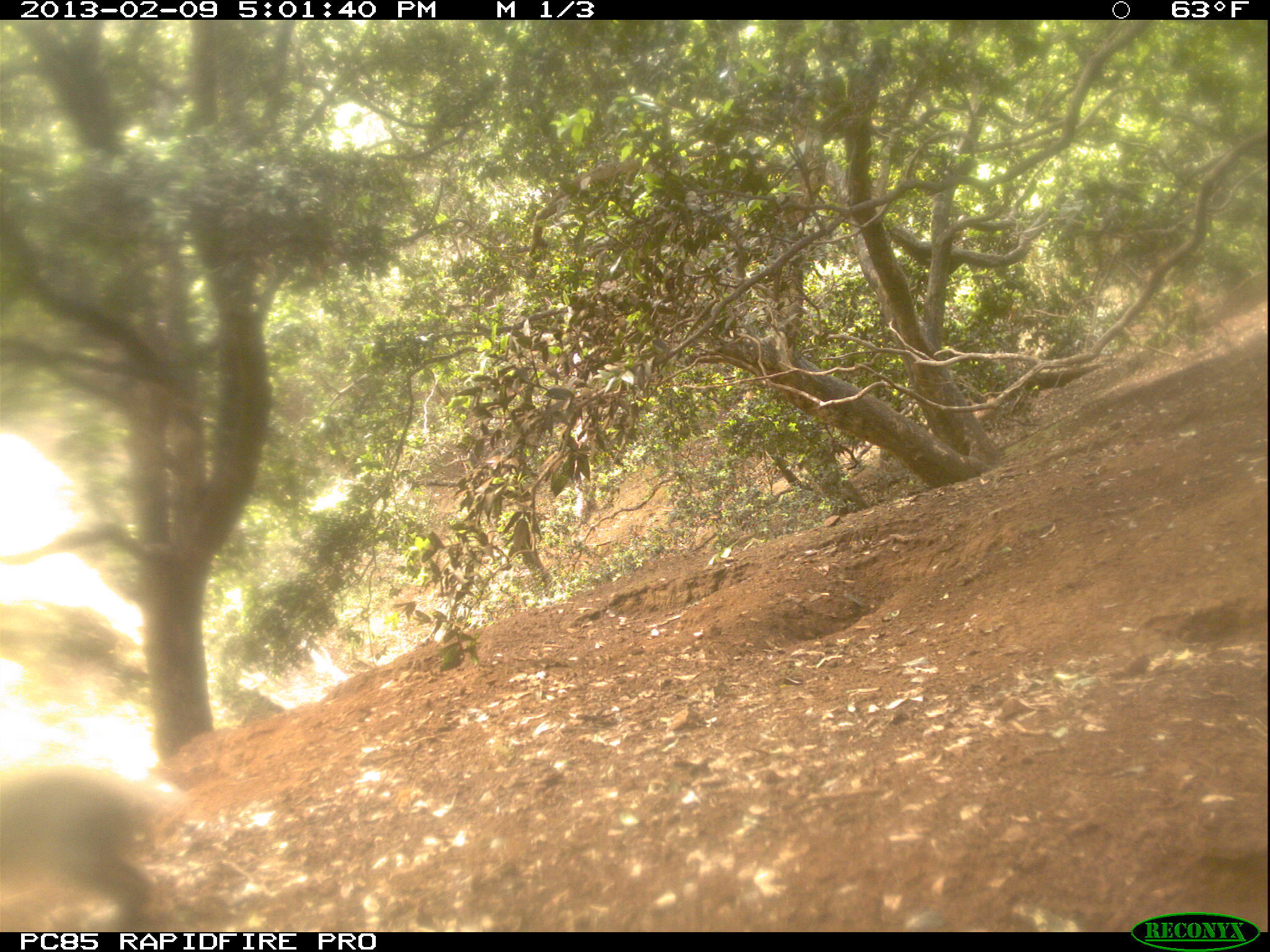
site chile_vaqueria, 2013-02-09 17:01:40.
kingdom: Animalia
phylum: Chordata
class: Mammalia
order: Lagomorpha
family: Leporidae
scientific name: Leporidae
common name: rabbits and hares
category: rabbit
Rabbit (rabbits and hares) (Leporidae).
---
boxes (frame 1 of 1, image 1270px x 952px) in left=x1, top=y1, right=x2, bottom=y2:
rabbit: left=0, top=769, right=161, bottom=928